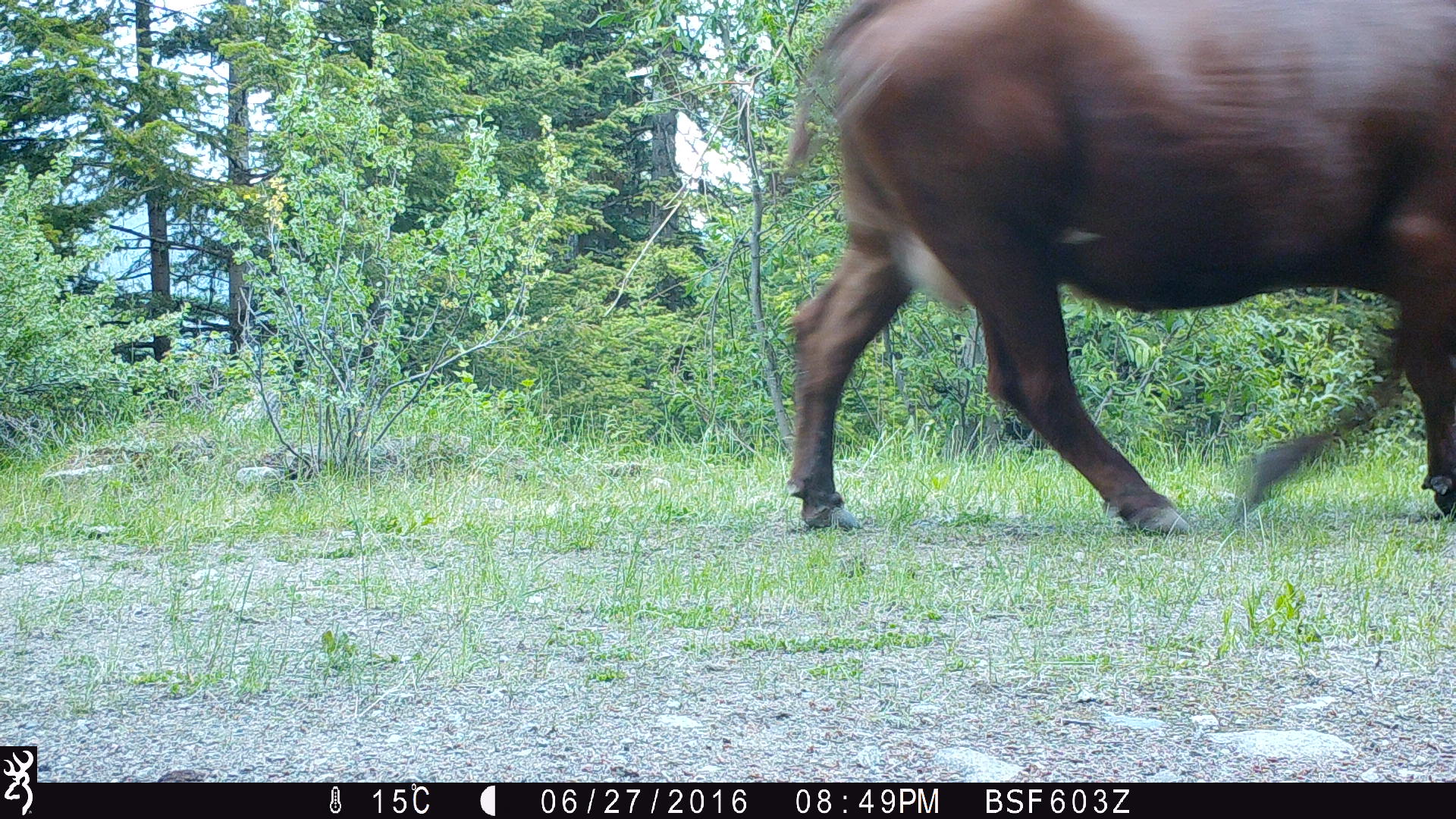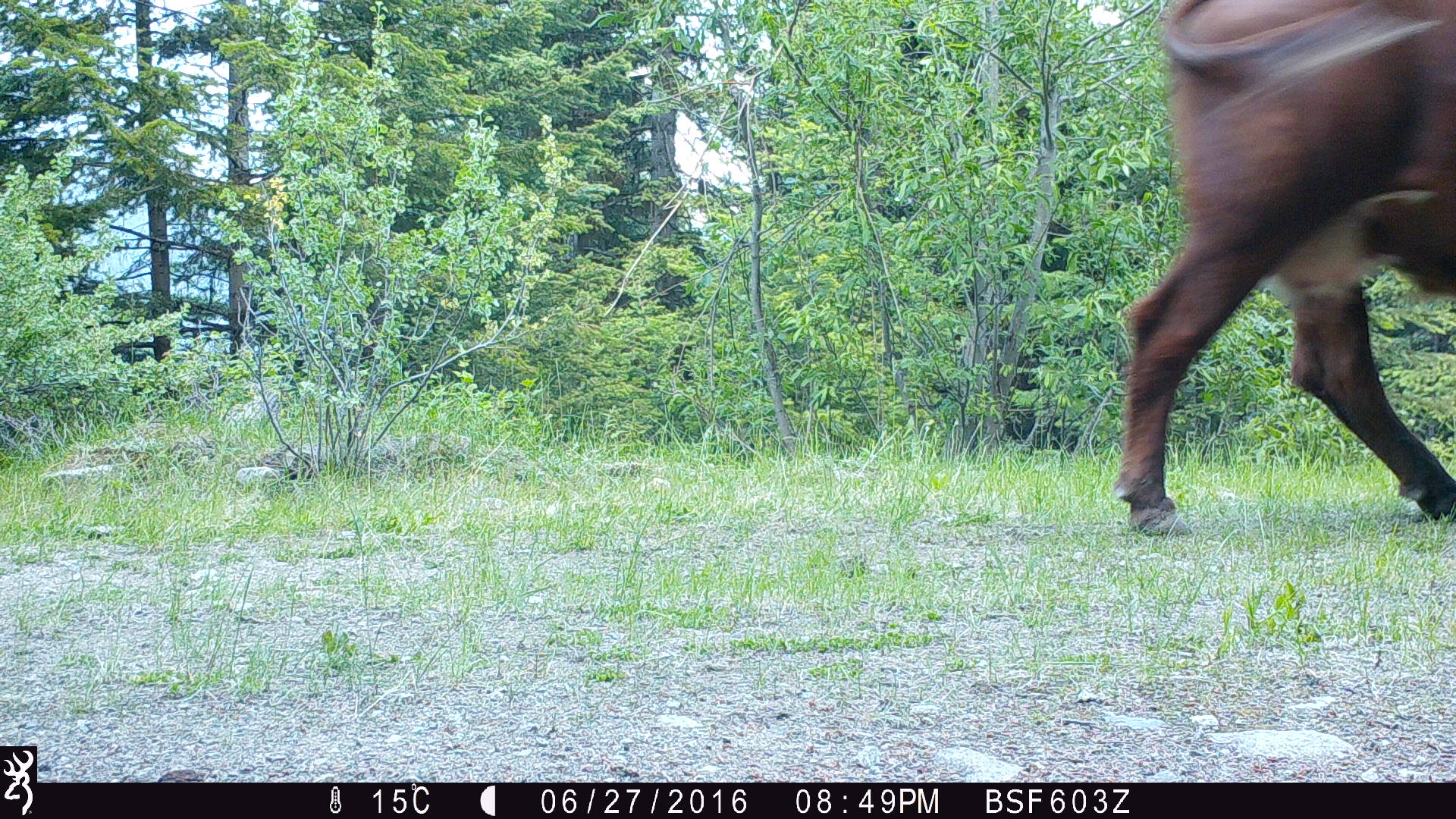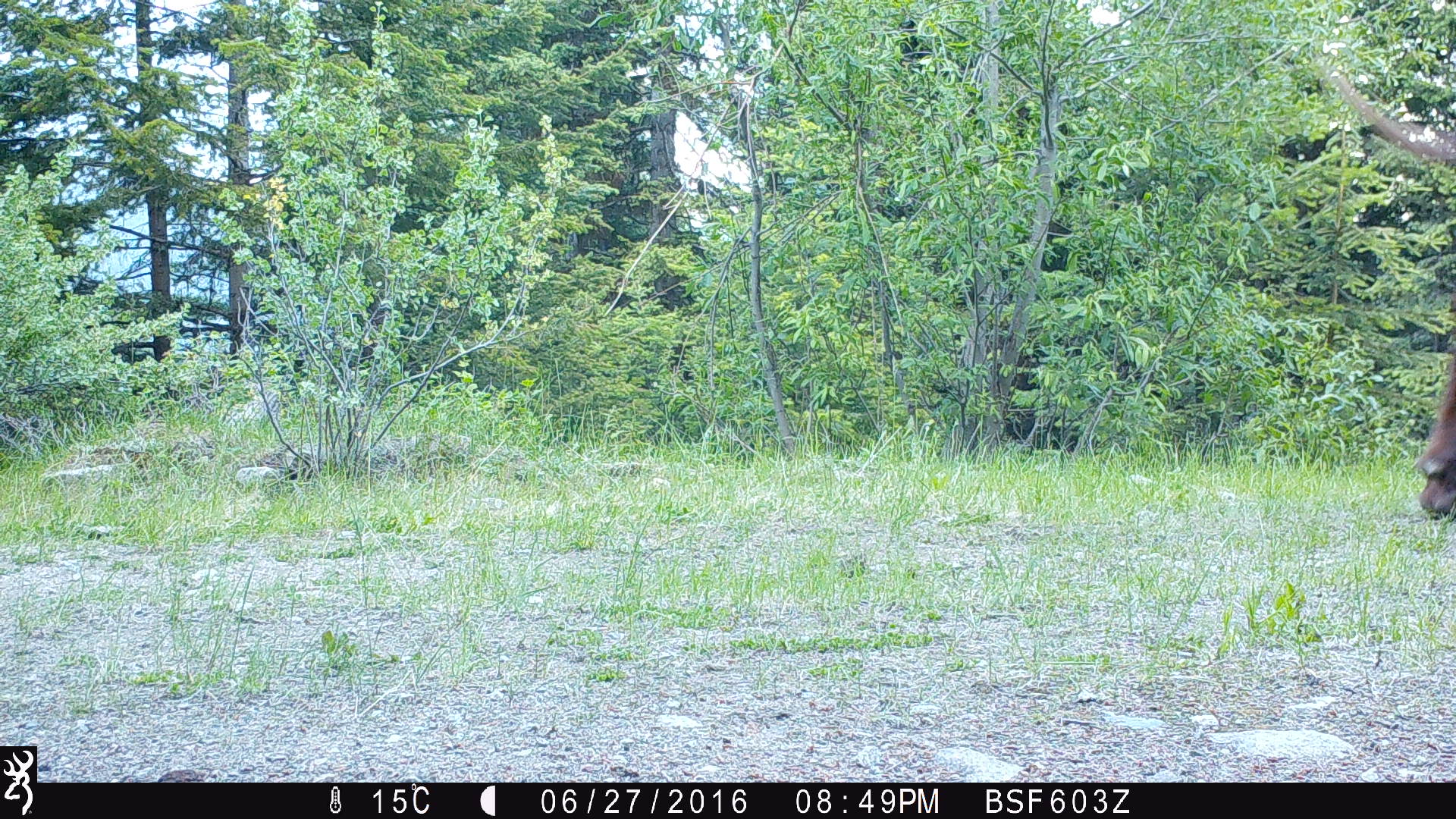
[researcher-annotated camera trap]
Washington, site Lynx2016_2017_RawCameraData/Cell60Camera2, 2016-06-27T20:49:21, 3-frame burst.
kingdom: Animalia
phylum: Chordata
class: Mammalia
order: Artiodactyla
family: Bovidae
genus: Bos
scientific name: Bos taurus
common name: domestic cattle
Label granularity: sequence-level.